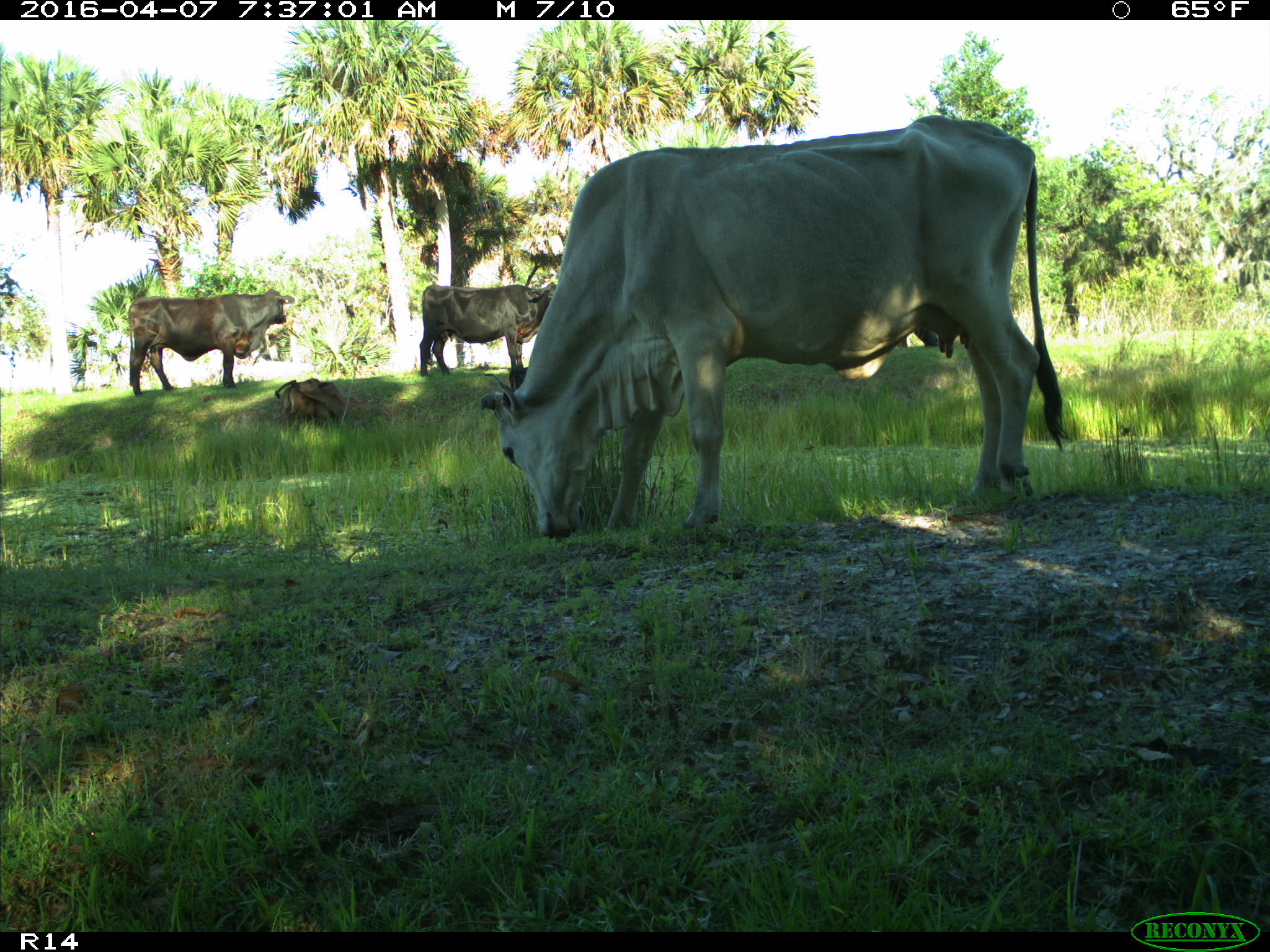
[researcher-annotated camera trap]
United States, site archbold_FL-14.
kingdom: Animalia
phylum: Chordata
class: Mammalia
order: Artiodactyla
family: Bovidae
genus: Bos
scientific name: Bos taurus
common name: domestic cow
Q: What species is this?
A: Bos taurus (domestic cow).